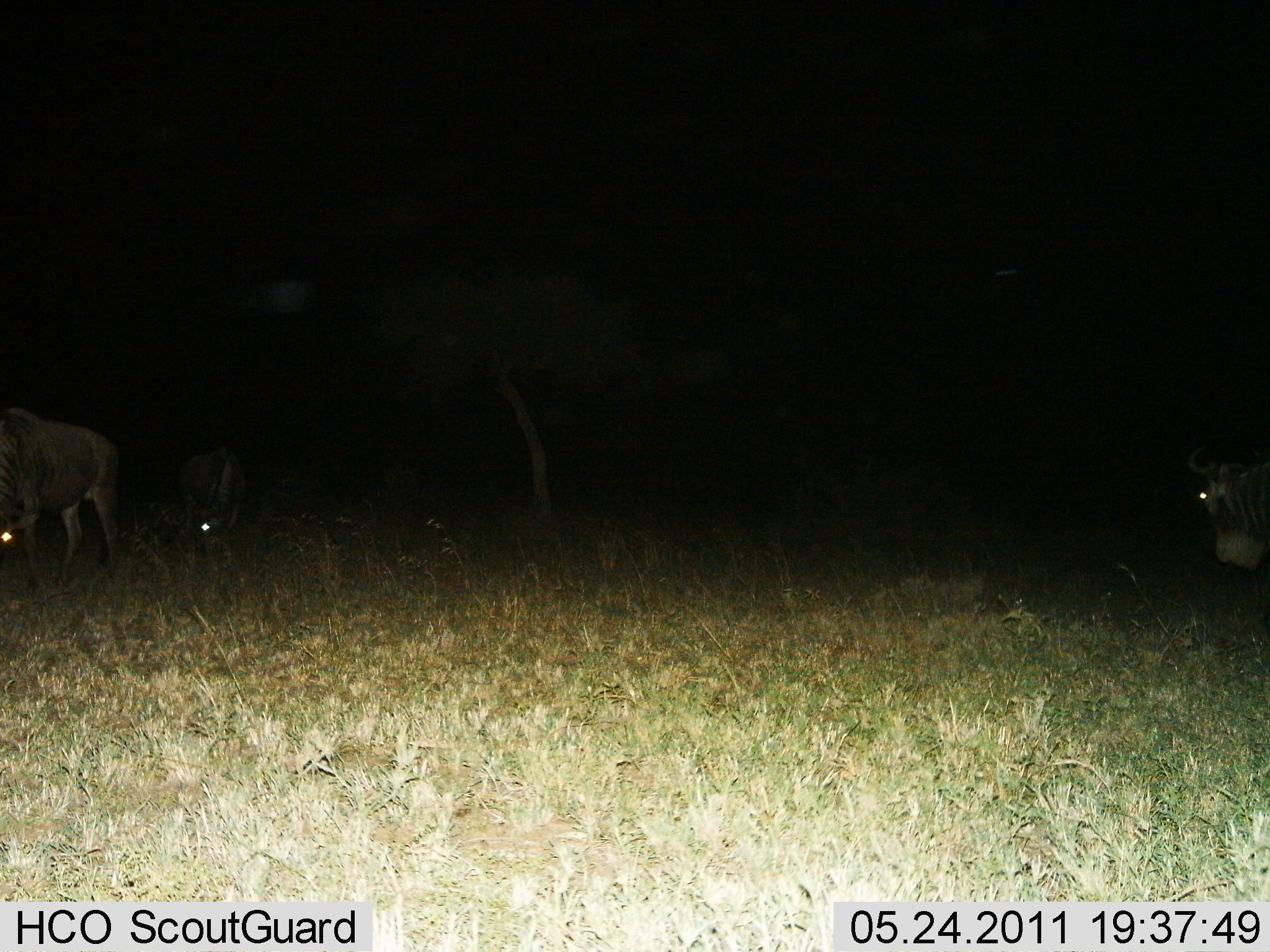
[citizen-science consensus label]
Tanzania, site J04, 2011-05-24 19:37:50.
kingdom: Animalia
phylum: Chordata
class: Mammalia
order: Artiodactyla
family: Bovidae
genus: Connochaetes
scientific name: Connochaetes taurinus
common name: blue wildebeest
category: wildebeest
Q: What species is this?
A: Wildebeest (blue wildebeest) (Connochaetes taurinus).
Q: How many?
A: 3.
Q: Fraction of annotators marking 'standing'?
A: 73%.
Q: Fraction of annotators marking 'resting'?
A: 0%.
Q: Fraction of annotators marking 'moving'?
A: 9%.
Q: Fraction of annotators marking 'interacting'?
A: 0%.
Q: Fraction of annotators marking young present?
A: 0%.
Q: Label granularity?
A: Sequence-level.